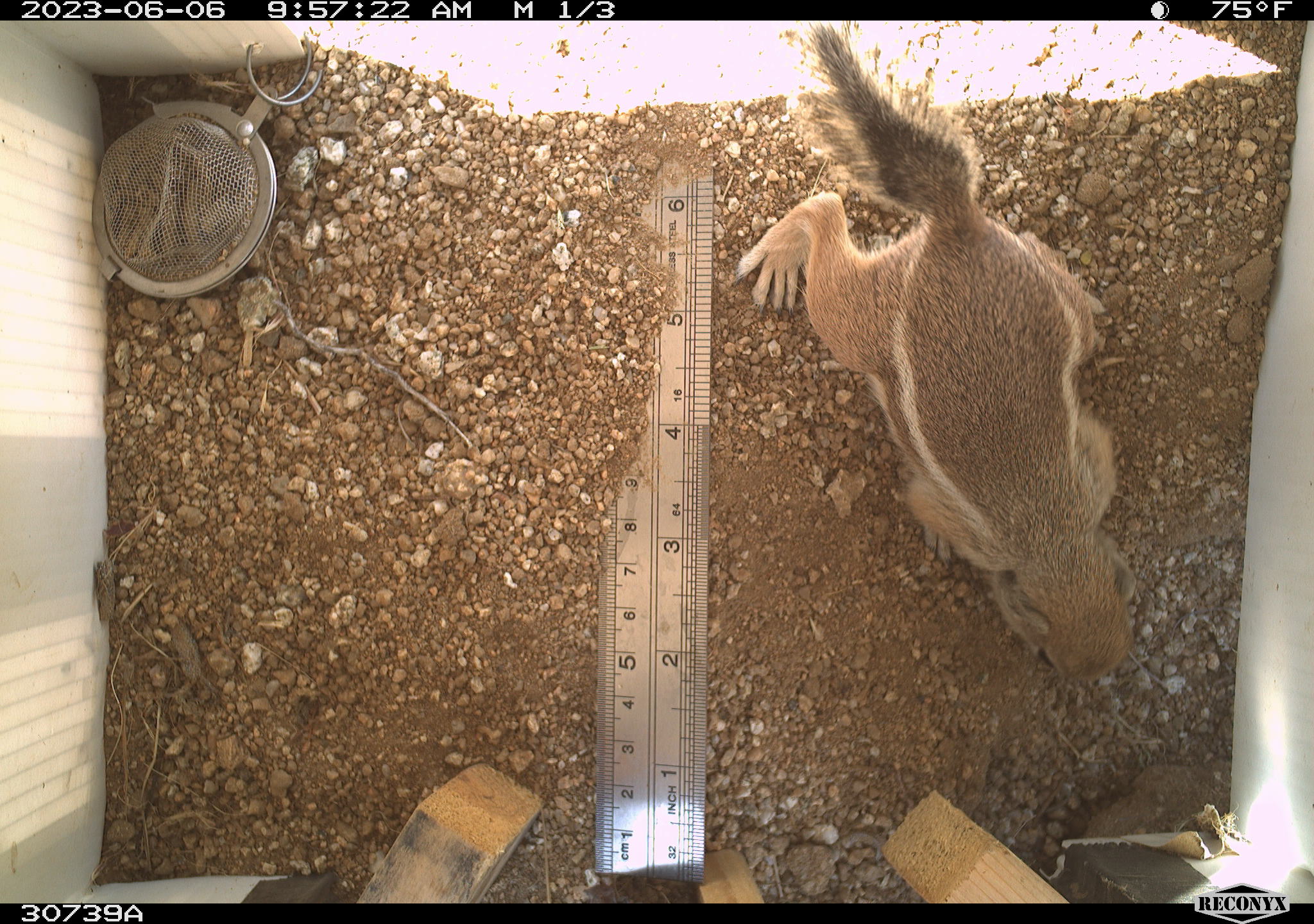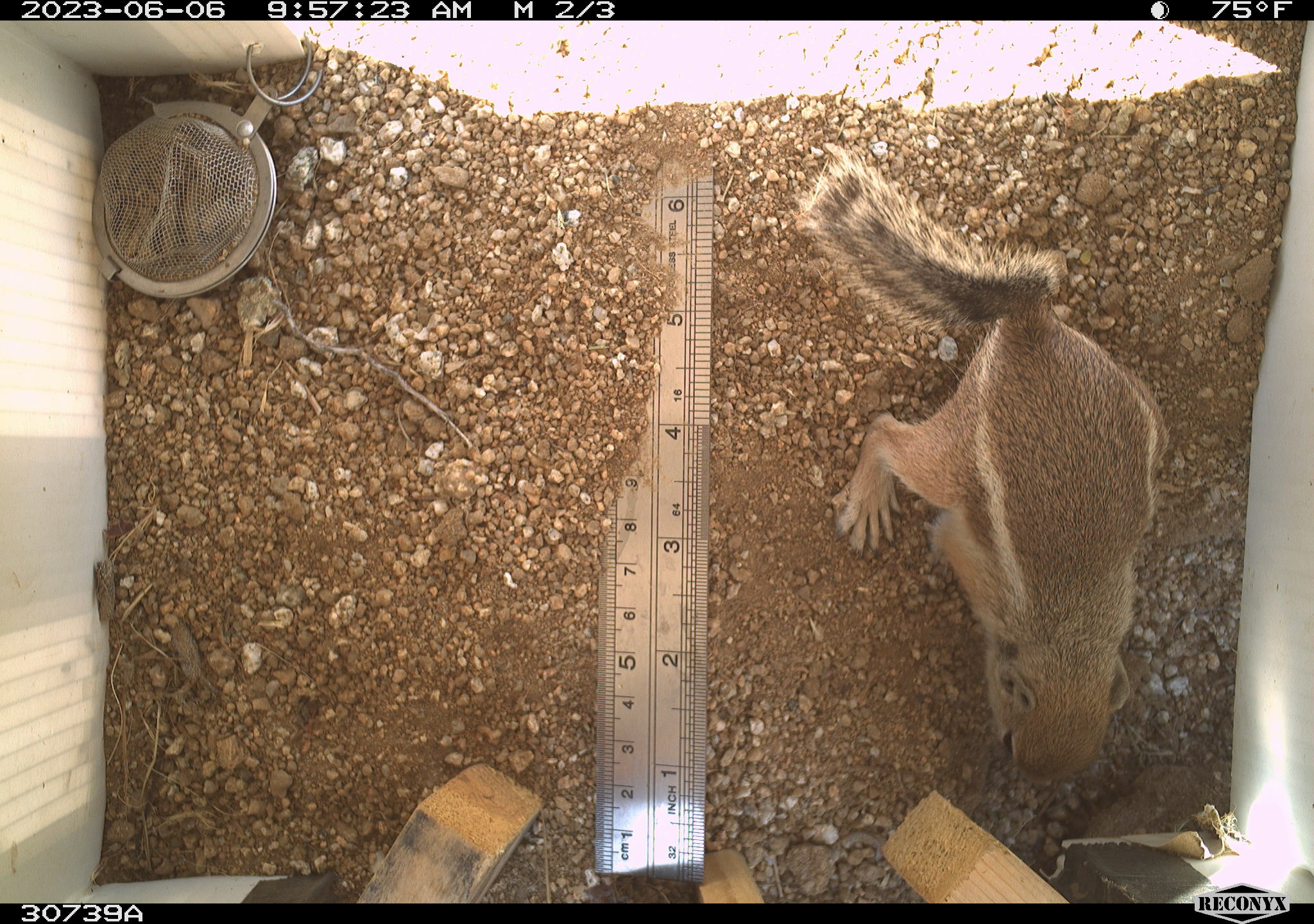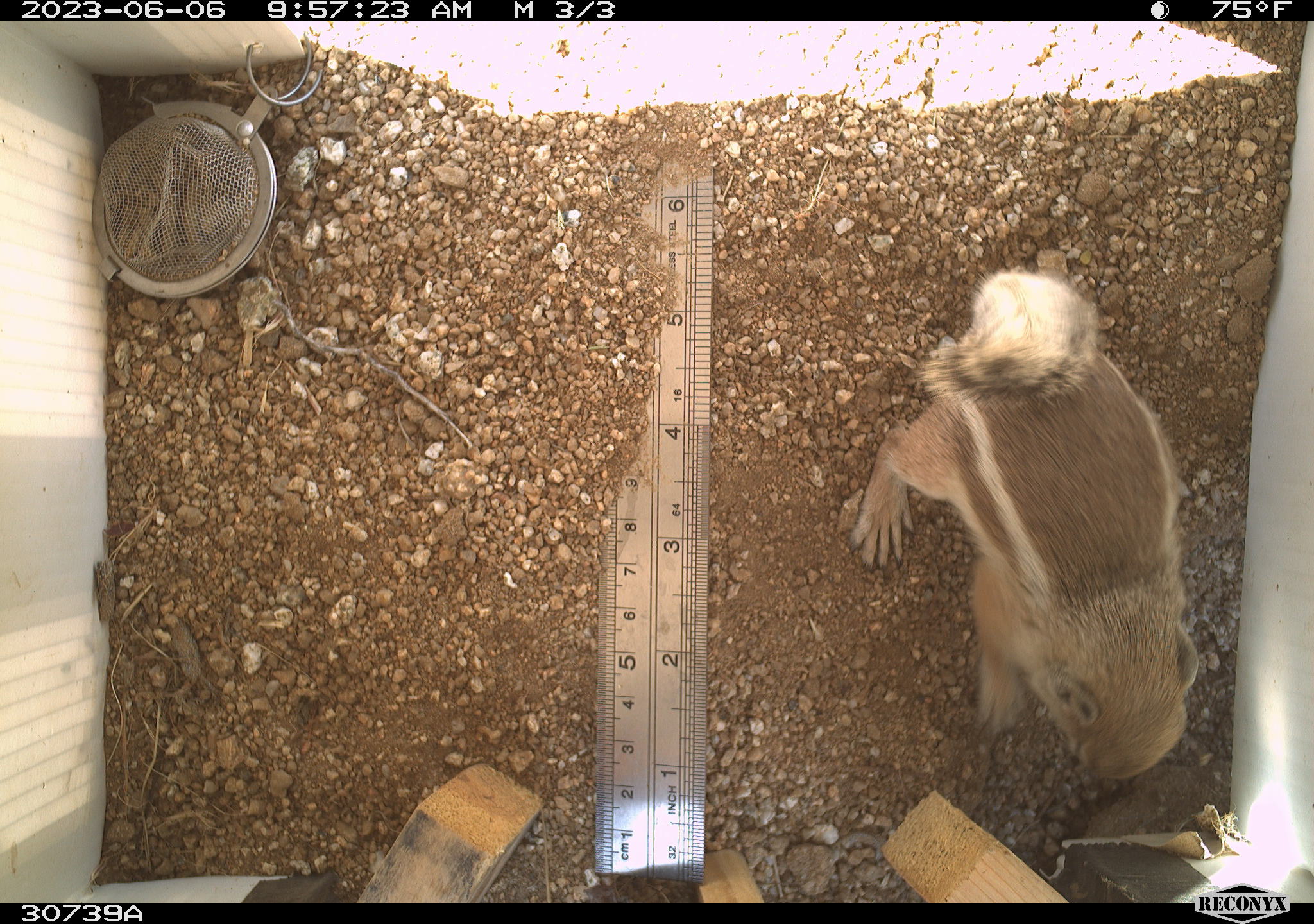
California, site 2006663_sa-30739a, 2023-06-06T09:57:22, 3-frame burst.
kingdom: Animalia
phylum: Chordata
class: Mammalia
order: Rodentia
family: Sciuridae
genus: Ammospermophilus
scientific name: Ammospermophilus leucurus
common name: white-tailed antelope squirrel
White-tailed antelope squirrel (Ammospermophilus leucurus).